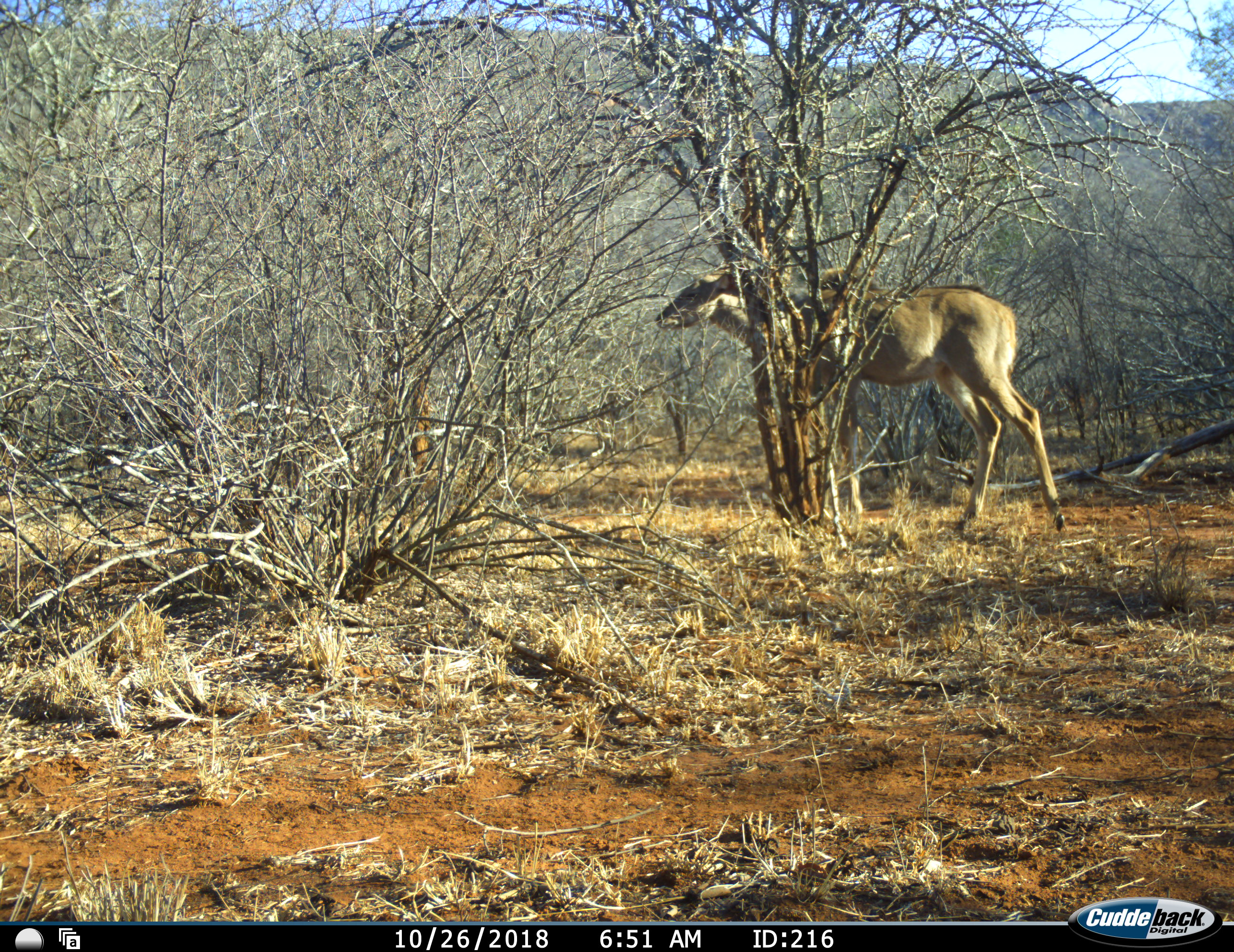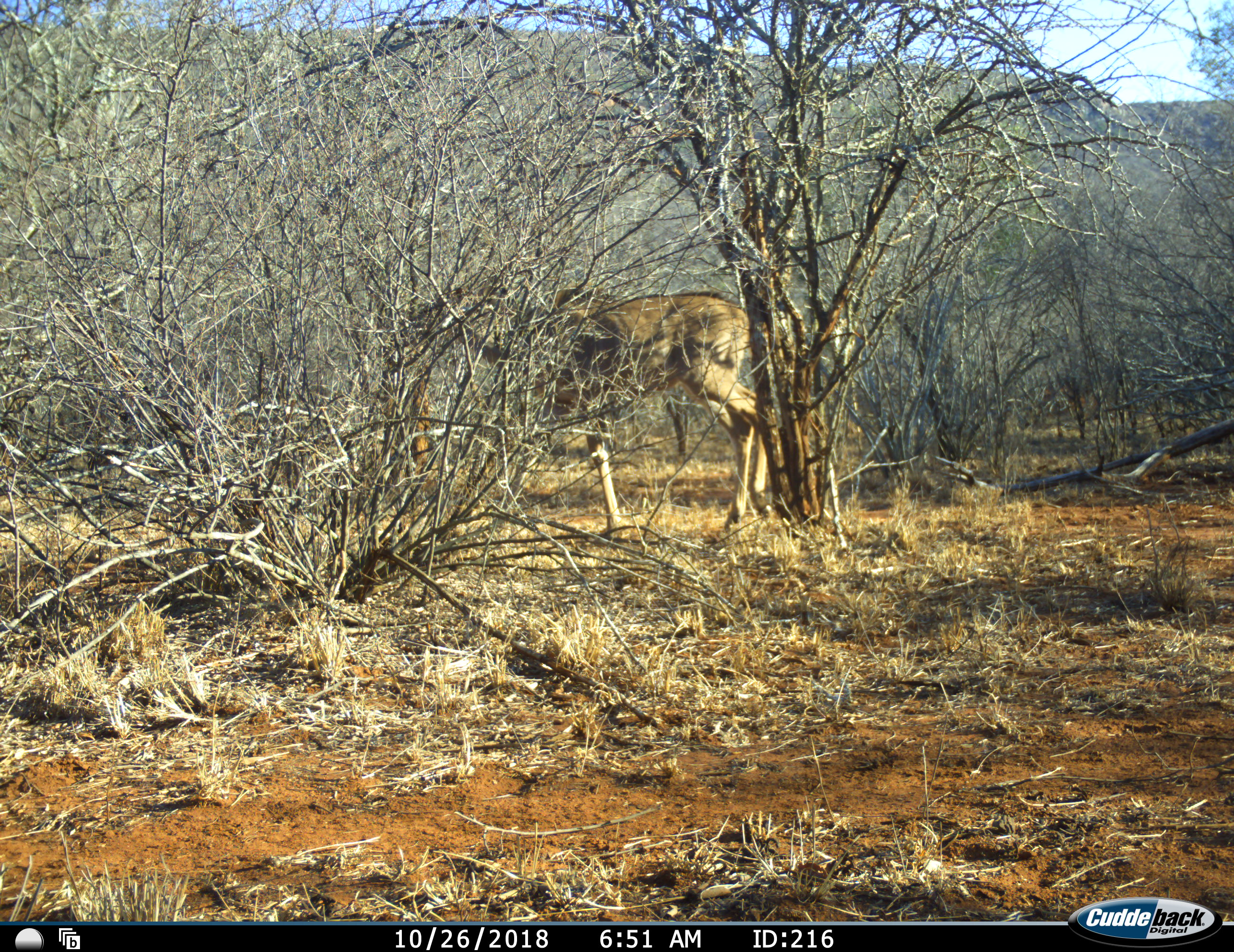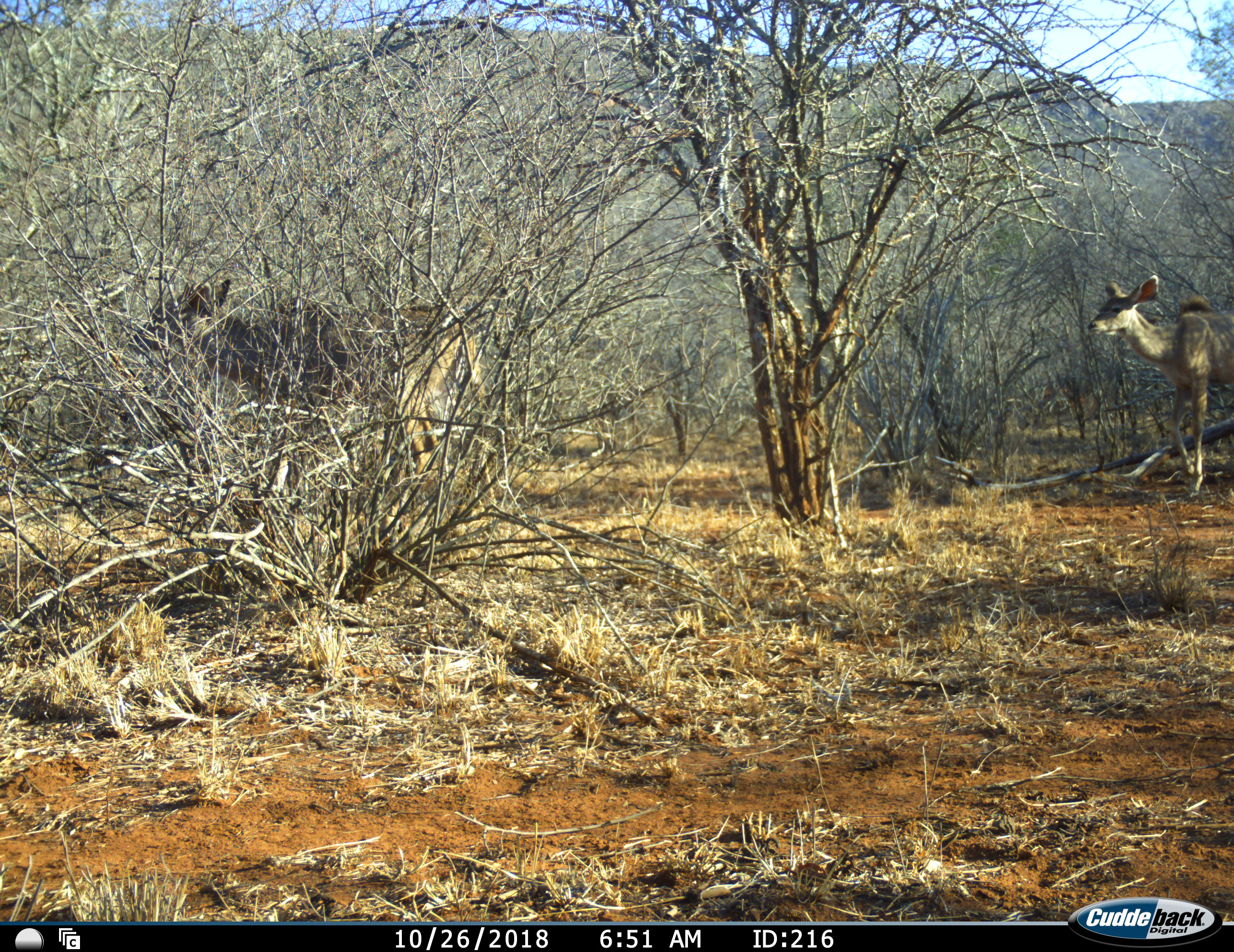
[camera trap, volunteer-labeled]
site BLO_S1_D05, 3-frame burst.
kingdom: Animalia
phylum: Chordata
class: Mammalia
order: Artiodactyla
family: Bovidae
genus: Tragelaphus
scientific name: Tragelaphus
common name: kudu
Kudu (Tragelaphus), count 2. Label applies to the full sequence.